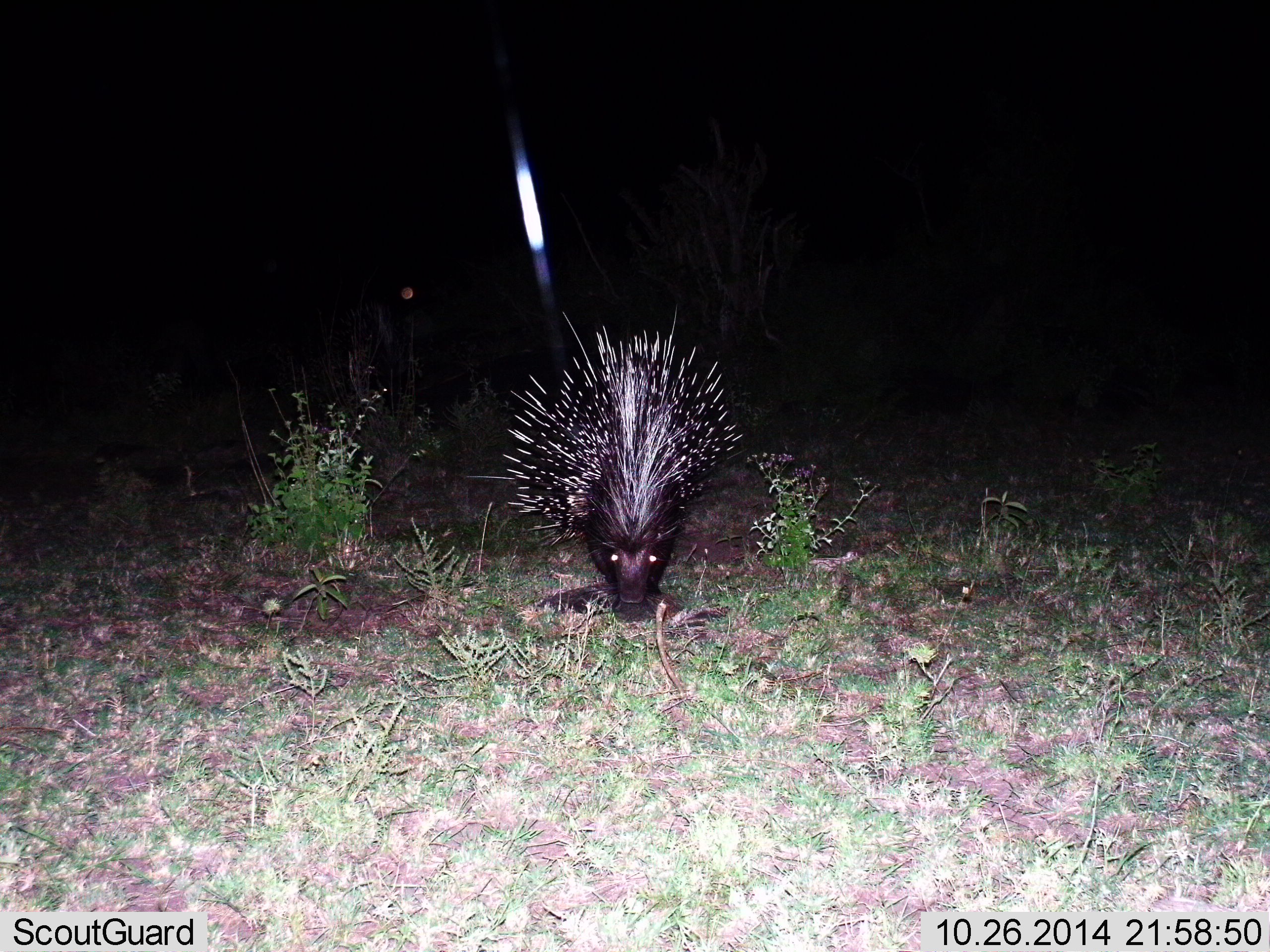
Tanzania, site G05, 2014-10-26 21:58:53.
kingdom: Animalia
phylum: Chordata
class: Mammalia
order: Rodentia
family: Hystricidae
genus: Hystrix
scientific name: Hystrix cristata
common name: crested porcupine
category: porcupine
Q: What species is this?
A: Porcupine (crested porcupine) (Hystrix cristata).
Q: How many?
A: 1.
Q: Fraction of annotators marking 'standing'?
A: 40%.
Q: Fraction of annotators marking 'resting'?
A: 0%.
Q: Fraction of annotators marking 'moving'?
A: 50%.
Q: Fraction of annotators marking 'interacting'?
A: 0%.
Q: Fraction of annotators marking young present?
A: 0%.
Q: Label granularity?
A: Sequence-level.